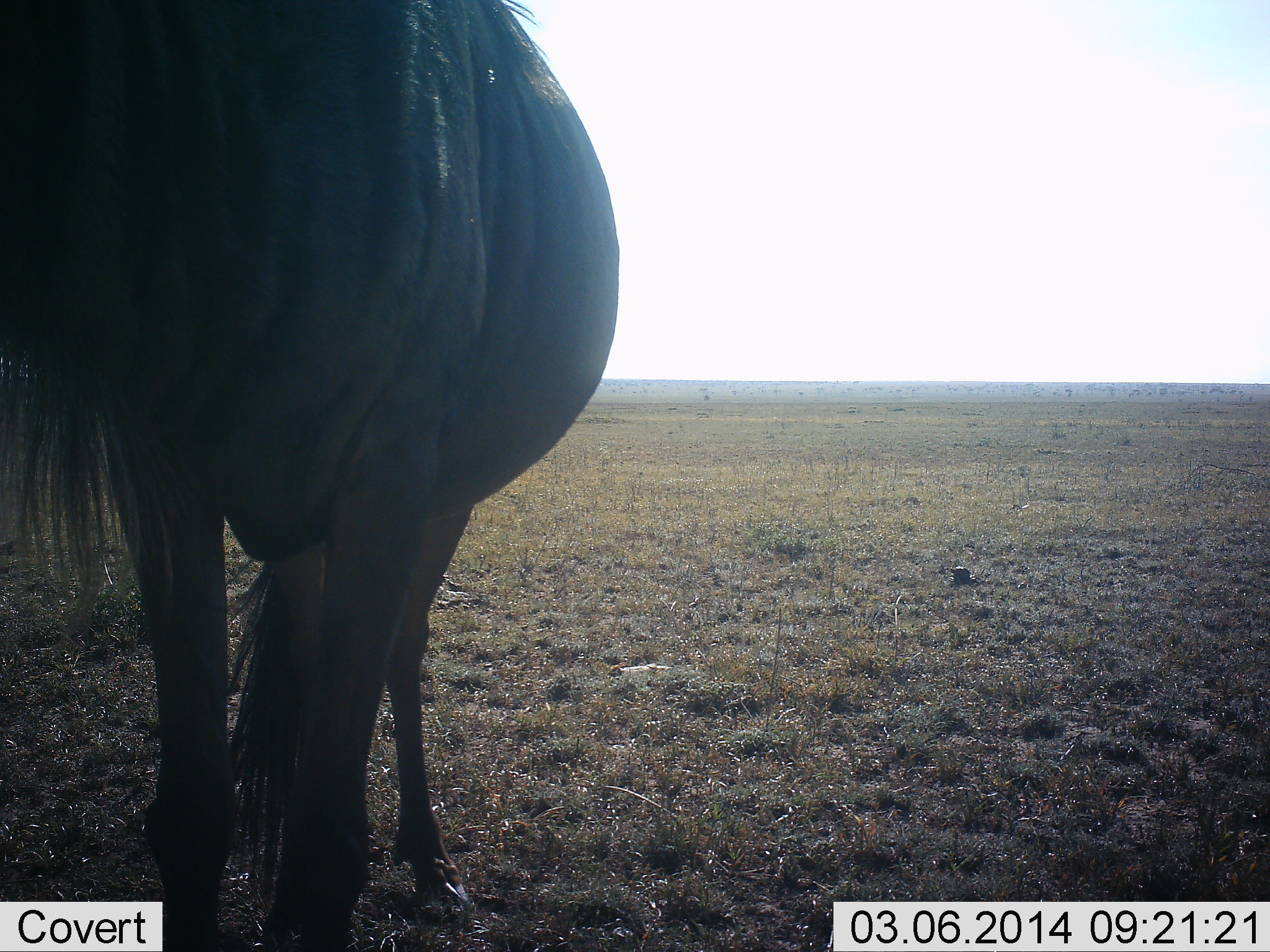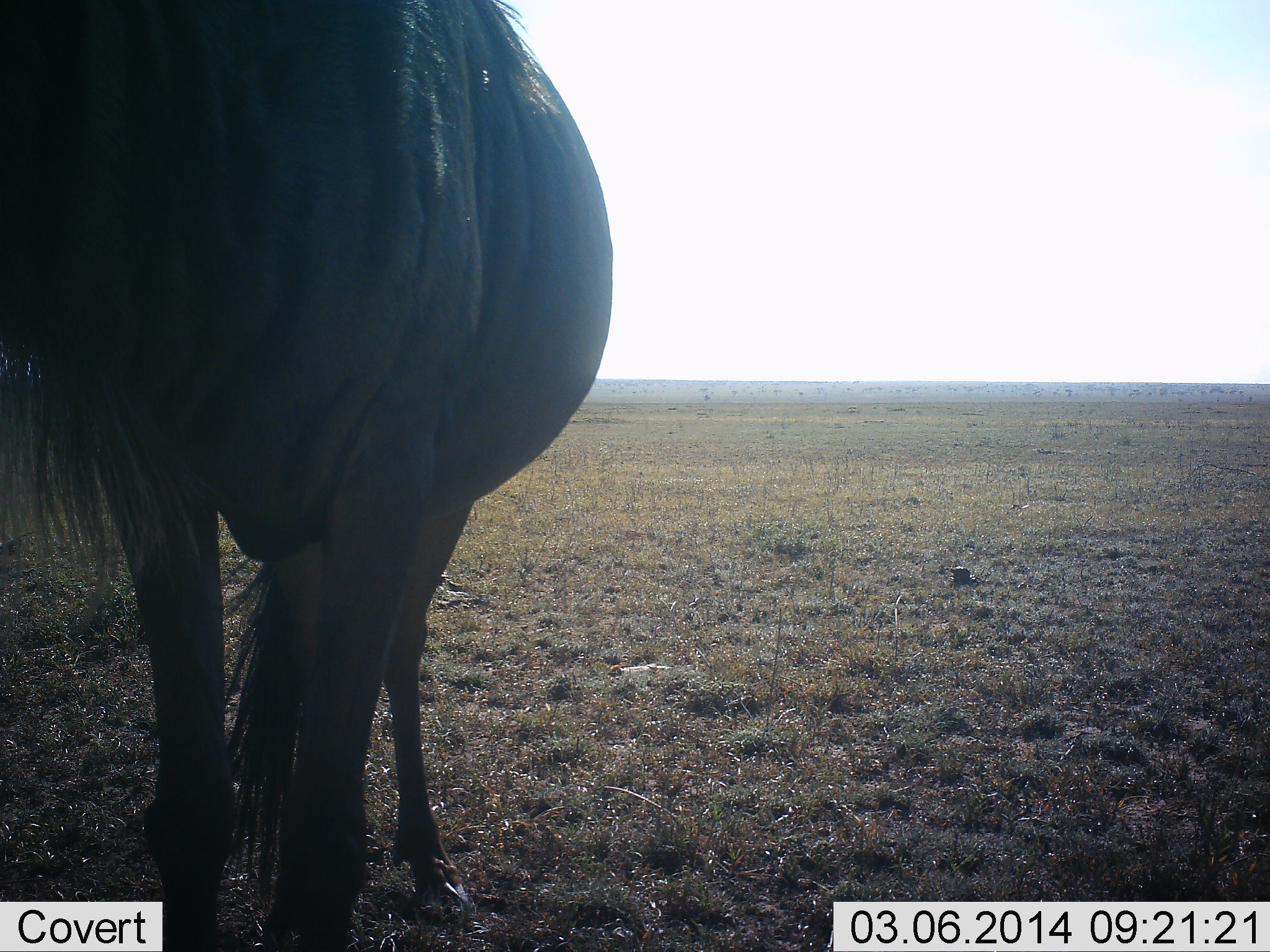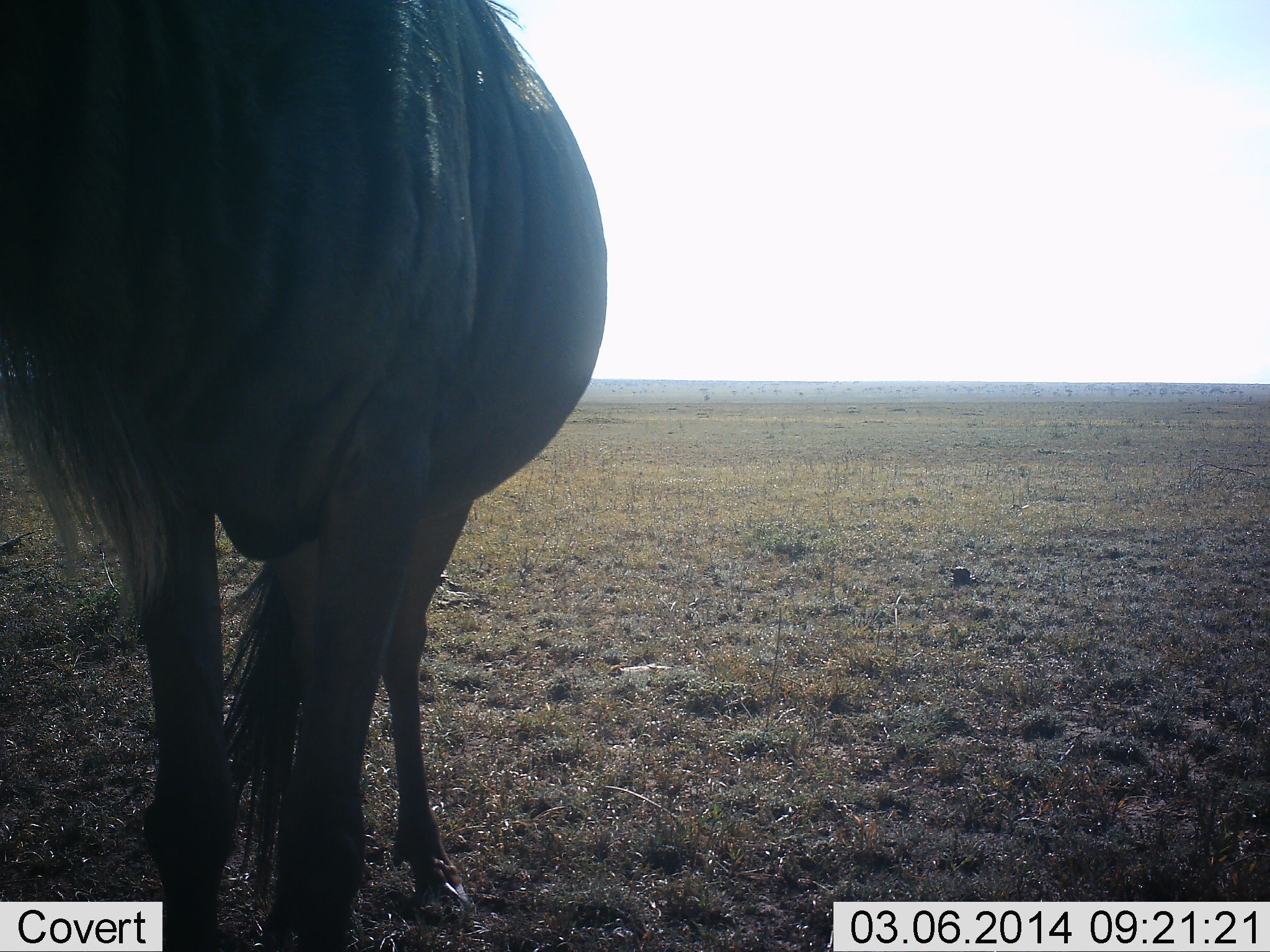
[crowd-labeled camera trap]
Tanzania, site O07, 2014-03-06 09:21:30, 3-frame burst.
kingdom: Animalia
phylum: Chordata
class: Mammalia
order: Artiodactyla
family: Bovidae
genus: Connochaetes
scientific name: Connochaetes taurinus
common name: blue wildebeest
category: wildebeest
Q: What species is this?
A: Wildebeest (blue wildebeest) (Connochaetes taurinus).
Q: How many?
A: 1.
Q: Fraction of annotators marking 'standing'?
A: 100%.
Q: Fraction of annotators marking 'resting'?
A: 0%.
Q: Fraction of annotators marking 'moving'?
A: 0%.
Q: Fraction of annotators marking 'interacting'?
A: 0%.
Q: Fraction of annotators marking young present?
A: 0%.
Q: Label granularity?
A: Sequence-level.